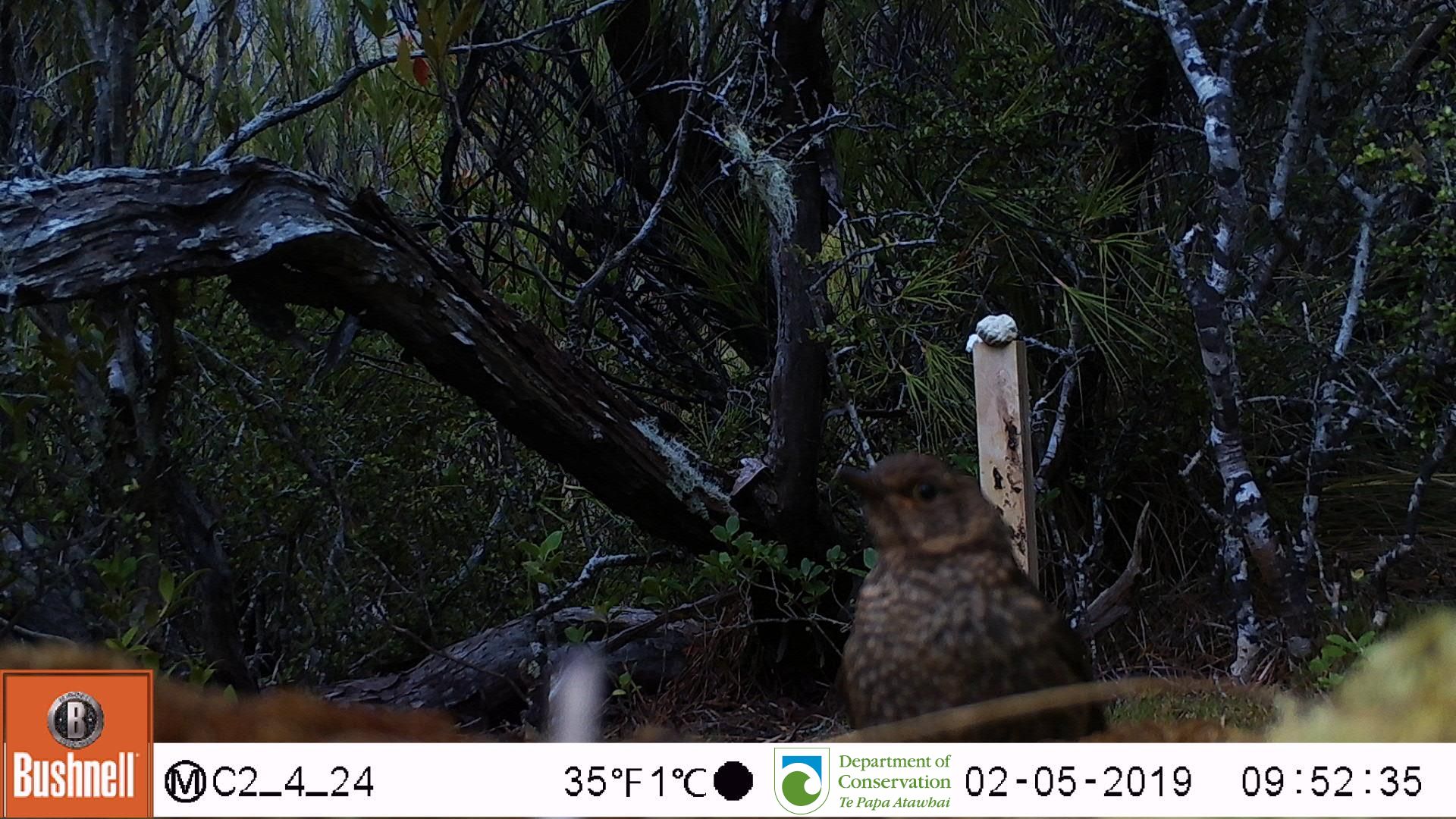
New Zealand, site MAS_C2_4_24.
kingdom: Animalia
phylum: Chordata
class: Aves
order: Passeriformes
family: Turdidae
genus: Turdus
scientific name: Turdus merula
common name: eurasian blackbird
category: blackbird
Blackbird (eurasian blackbird) (Turdus merula).